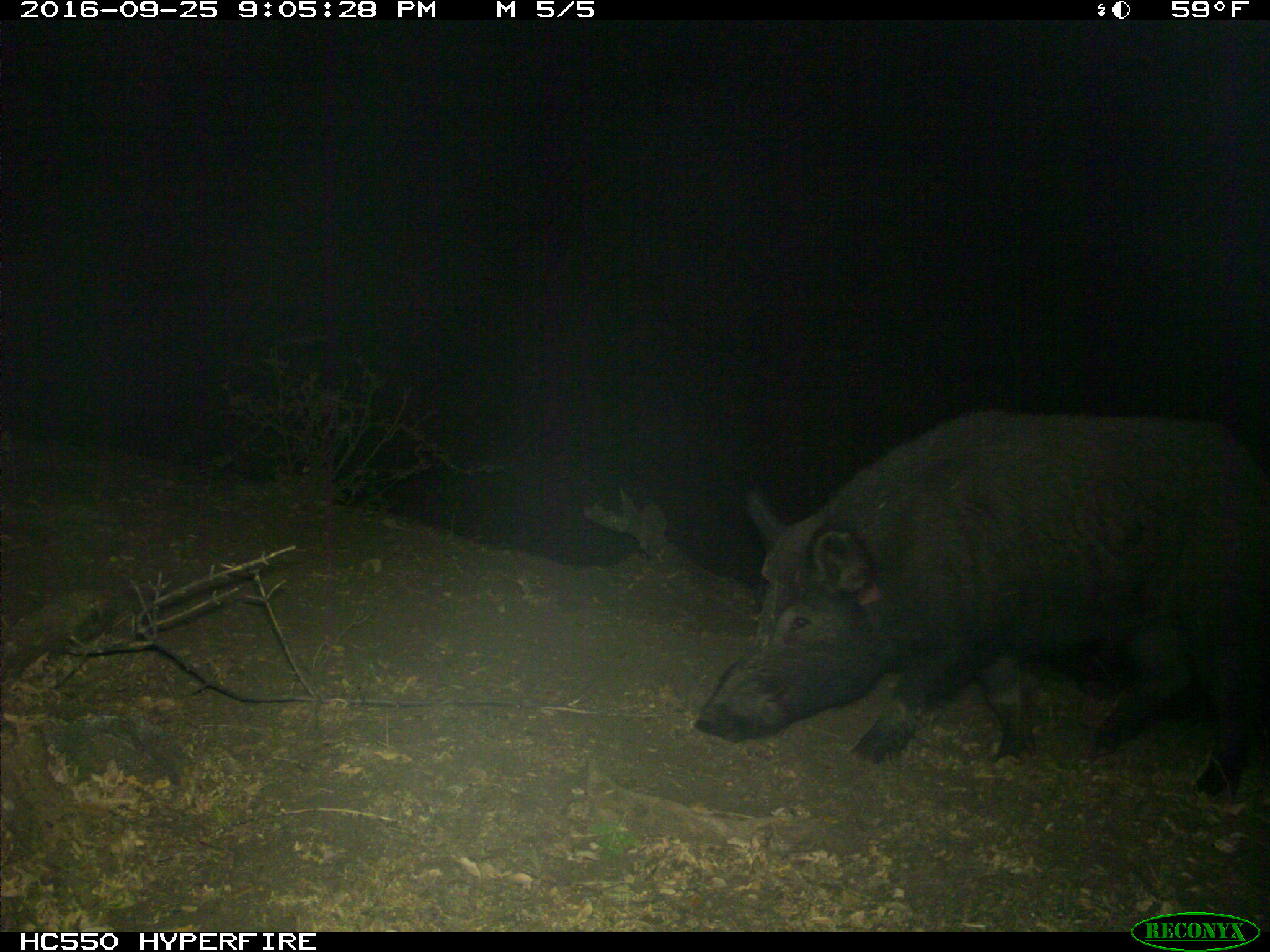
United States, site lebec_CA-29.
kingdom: Animalia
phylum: Chordata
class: Mammalia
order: Artiodactyla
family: Suidae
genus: Sus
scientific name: Sus scrofa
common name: wild boar